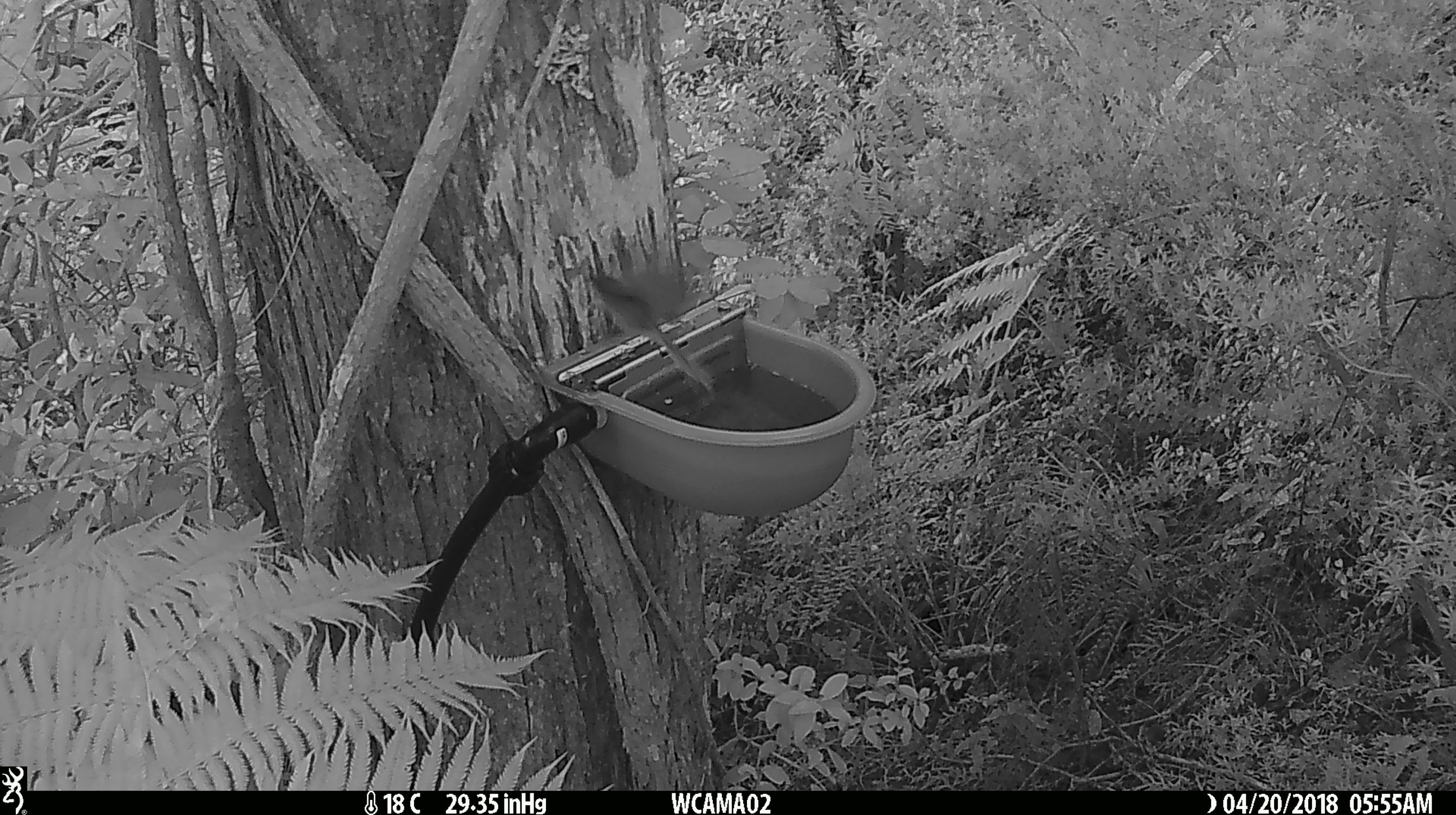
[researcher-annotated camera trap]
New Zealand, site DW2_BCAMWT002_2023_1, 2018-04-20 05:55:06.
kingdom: Animalia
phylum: Chordata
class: Aves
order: Passeriformes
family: Rhipiduridae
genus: Rhipidura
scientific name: Rhipidura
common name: fantails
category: fantail